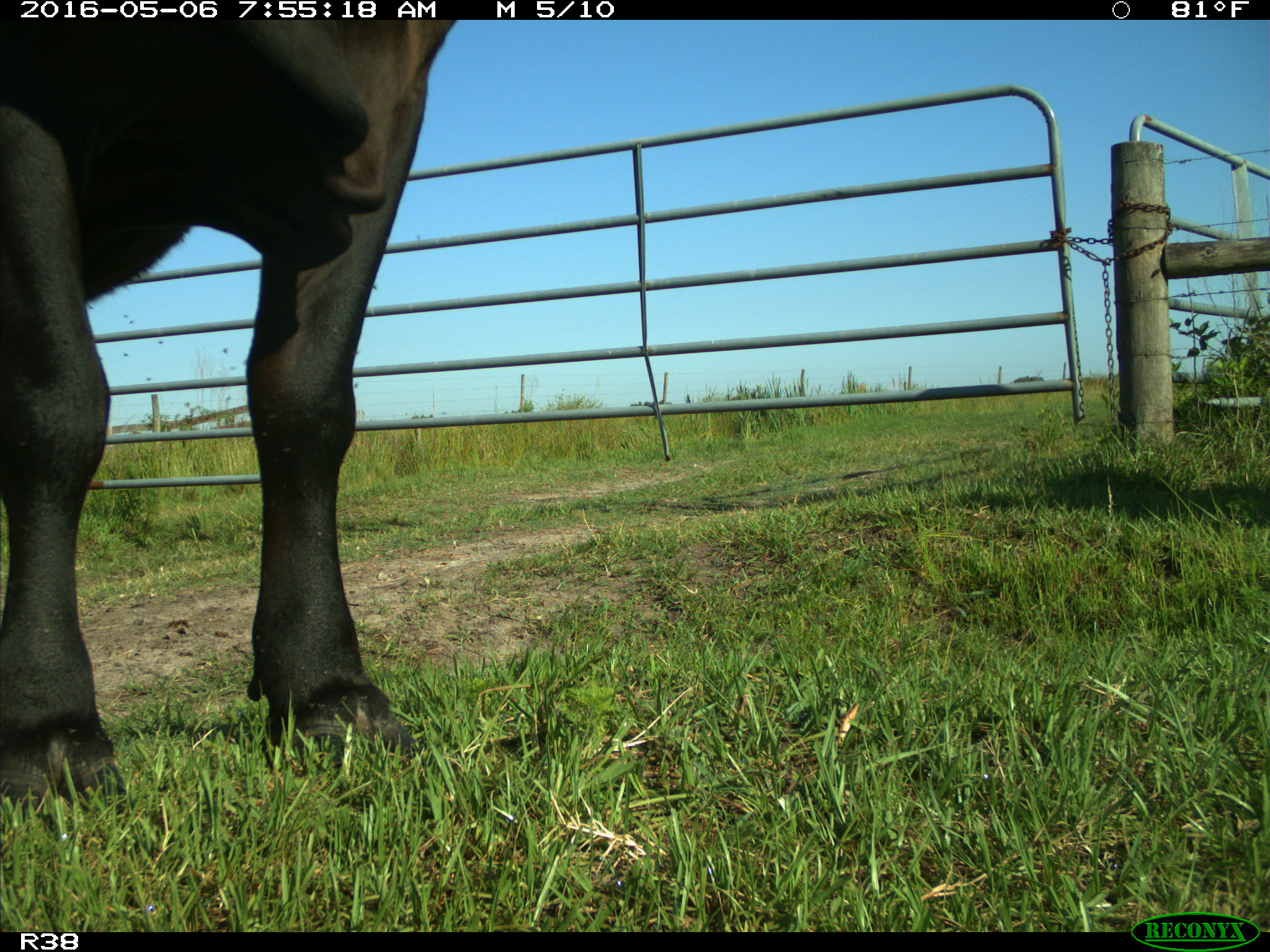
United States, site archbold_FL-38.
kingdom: Animalia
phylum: Chordata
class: Mammalia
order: Artiodactyla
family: Bovidae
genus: Bos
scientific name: Bos taurus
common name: domestic cow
Bos taurus (domestic cow).